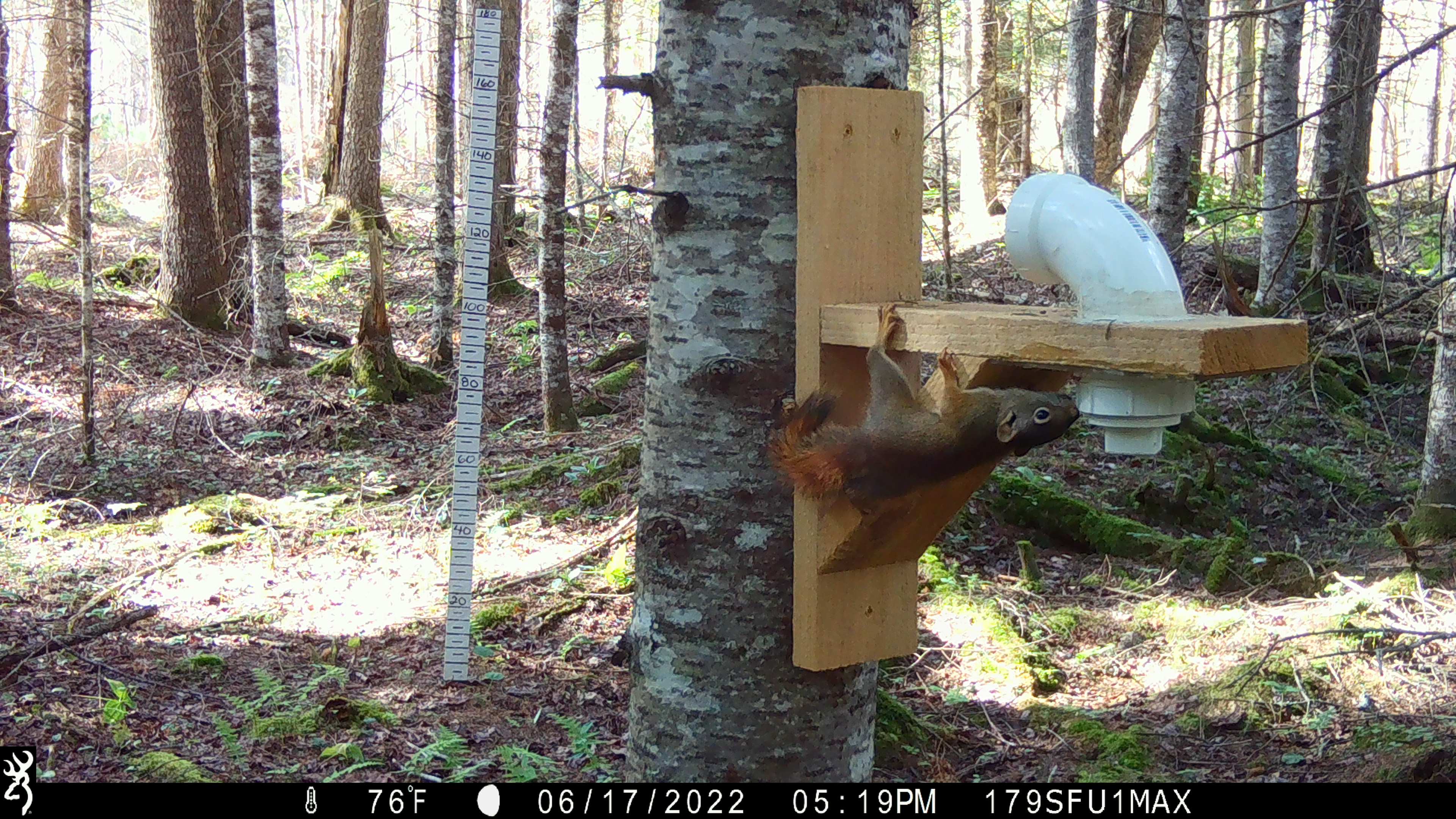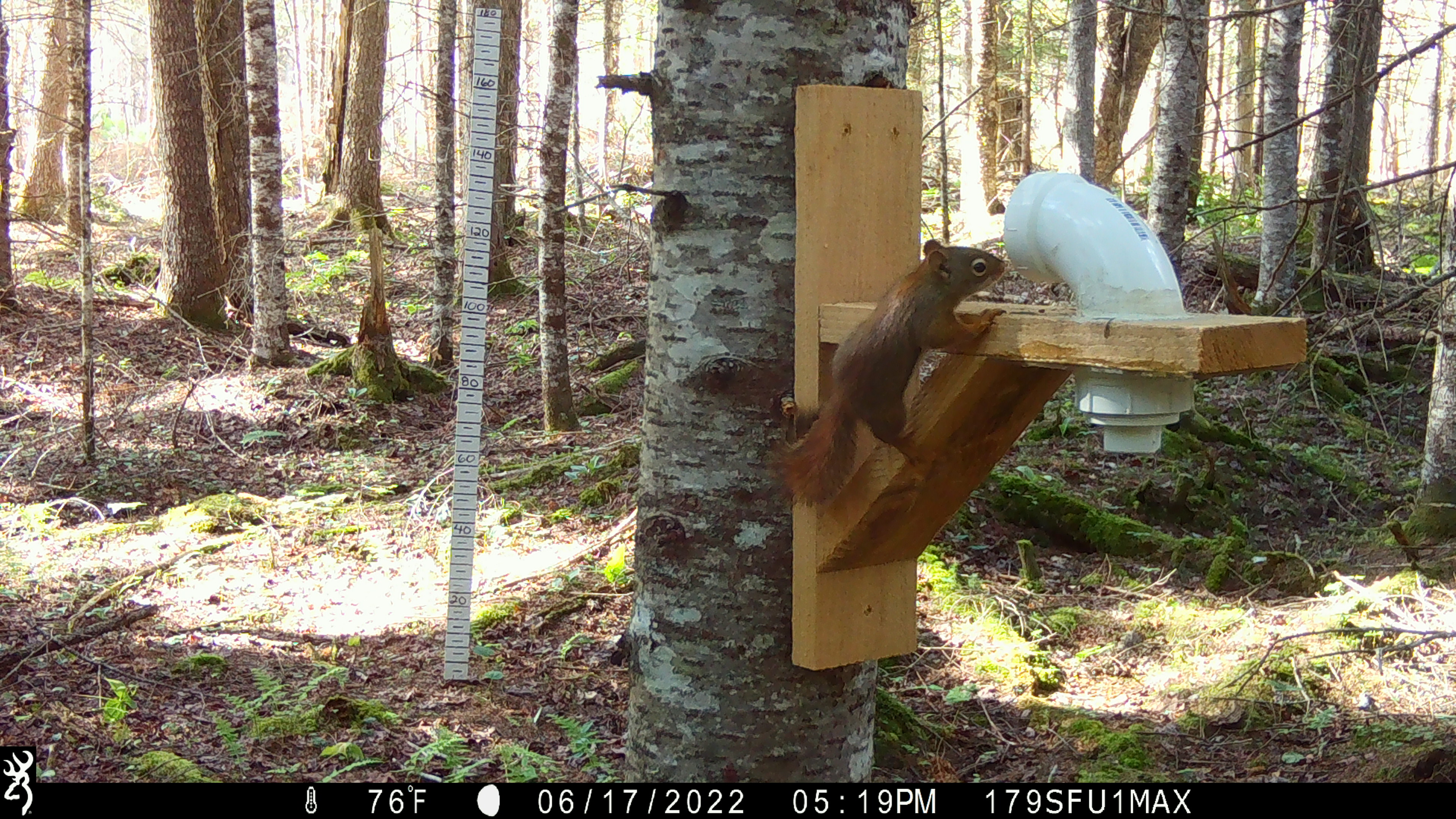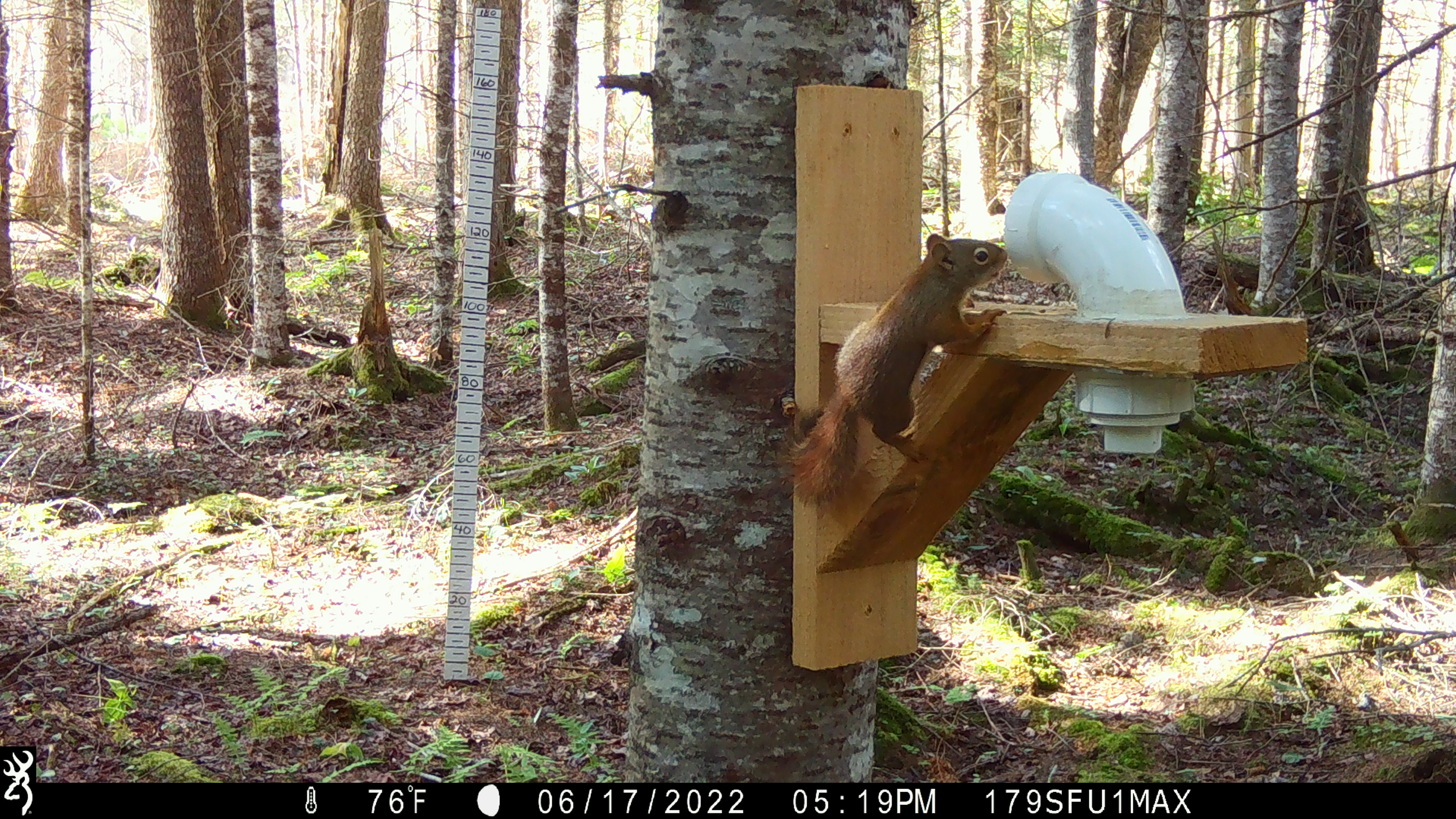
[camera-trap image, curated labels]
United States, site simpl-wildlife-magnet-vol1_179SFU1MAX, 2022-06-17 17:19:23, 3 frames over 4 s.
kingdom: Animalia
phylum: Chordata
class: Mammalia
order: Rodentia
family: Sciuridae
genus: Tamiasciurus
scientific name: Tamiasciurus hudsonicus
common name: red squirrel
Red squirrel (Tamiasciurus hudsonicus).